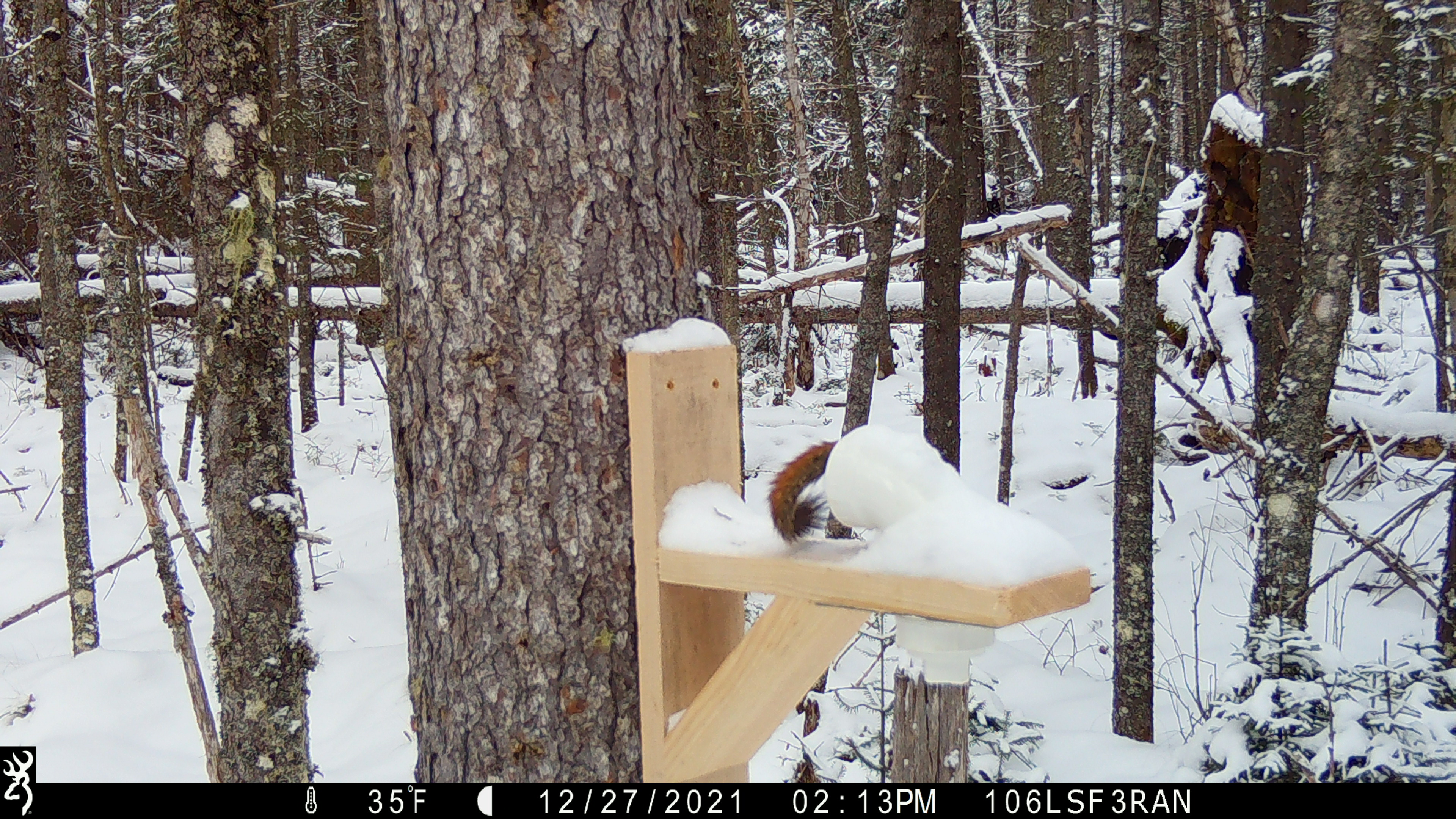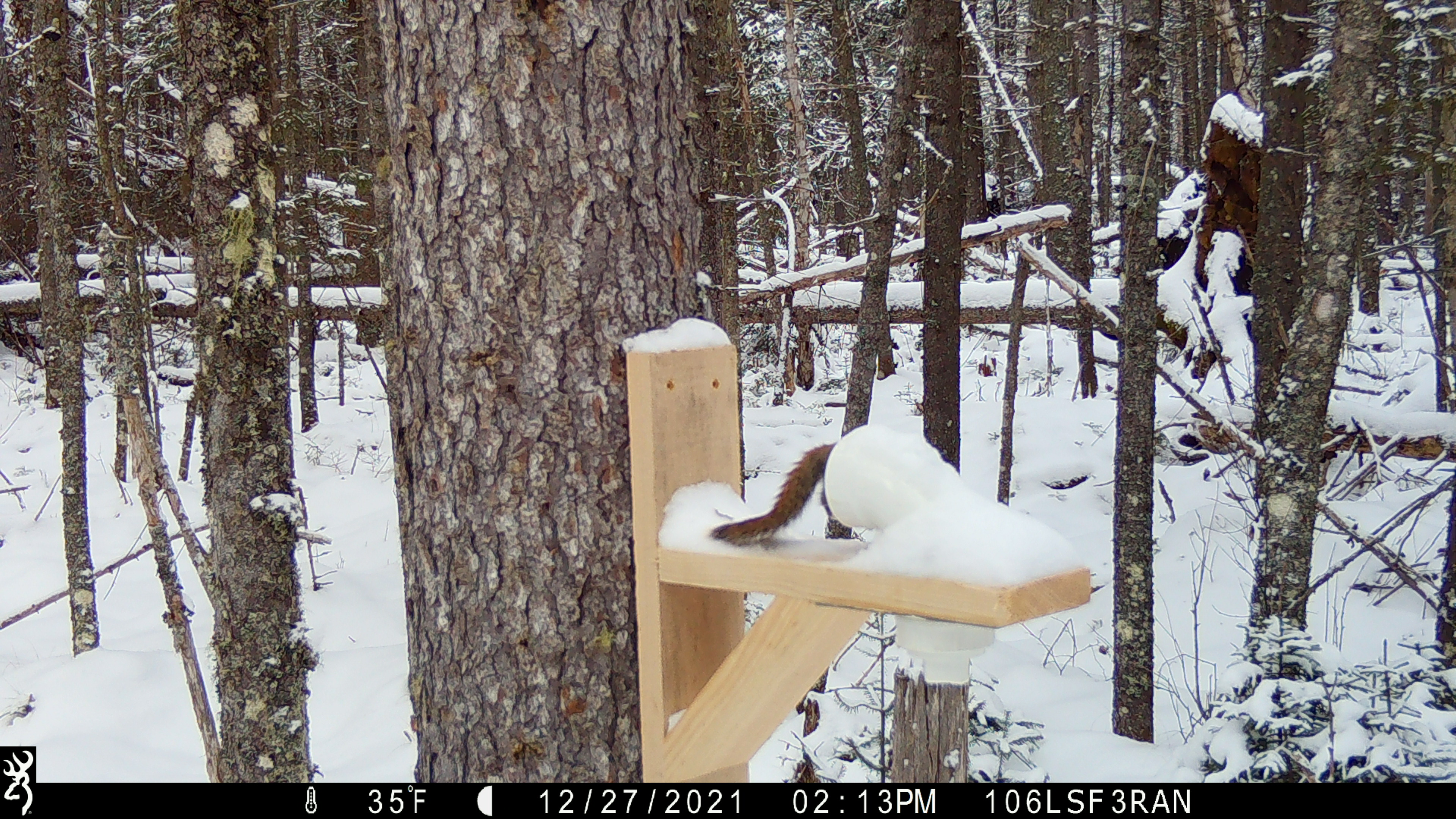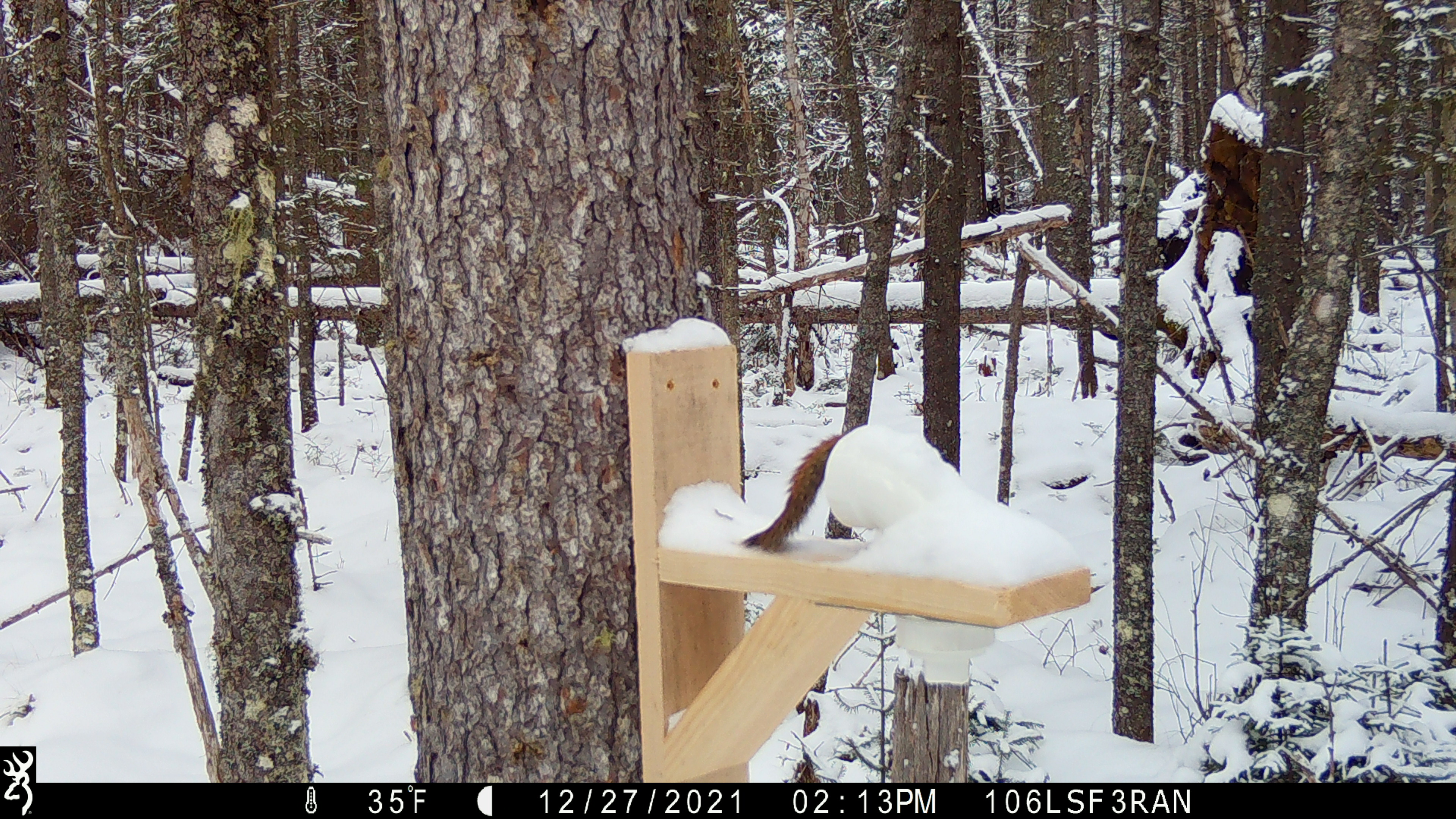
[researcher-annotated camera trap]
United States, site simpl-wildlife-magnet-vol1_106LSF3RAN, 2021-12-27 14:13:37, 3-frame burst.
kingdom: Animalia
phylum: Chordata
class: Mammalia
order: Rodentia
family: Sciuridae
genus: Tamiasciurus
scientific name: Tamiasciurus hudsonicus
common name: red squirrel